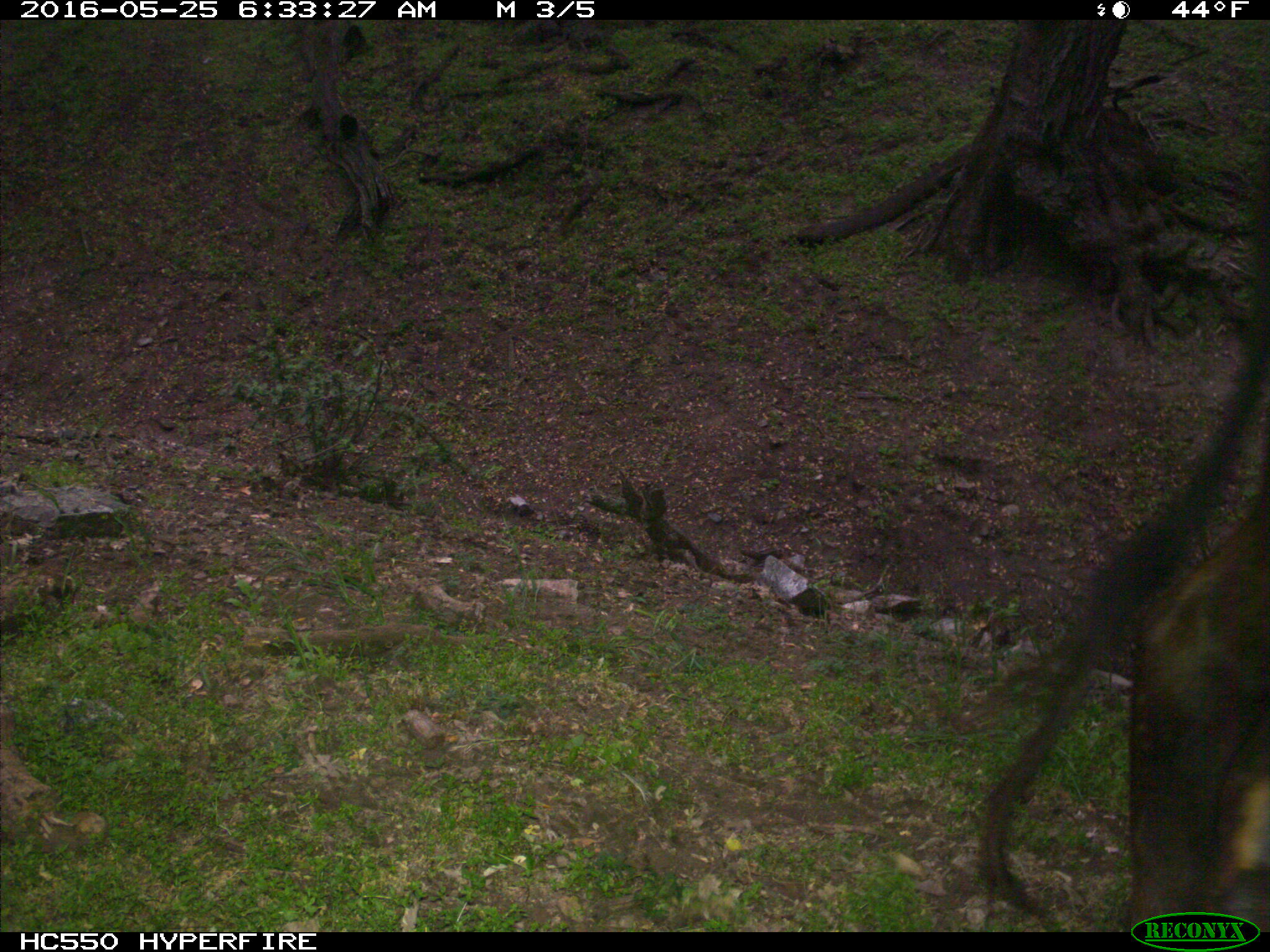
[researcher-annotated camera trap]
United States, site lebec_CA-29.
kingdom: Animalia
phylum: Chordata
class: Mammalia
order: Artiodactyla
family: Bovidae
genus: Bos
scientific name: Bos taurus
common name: domestic cow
Bos taurus (domestic cow).